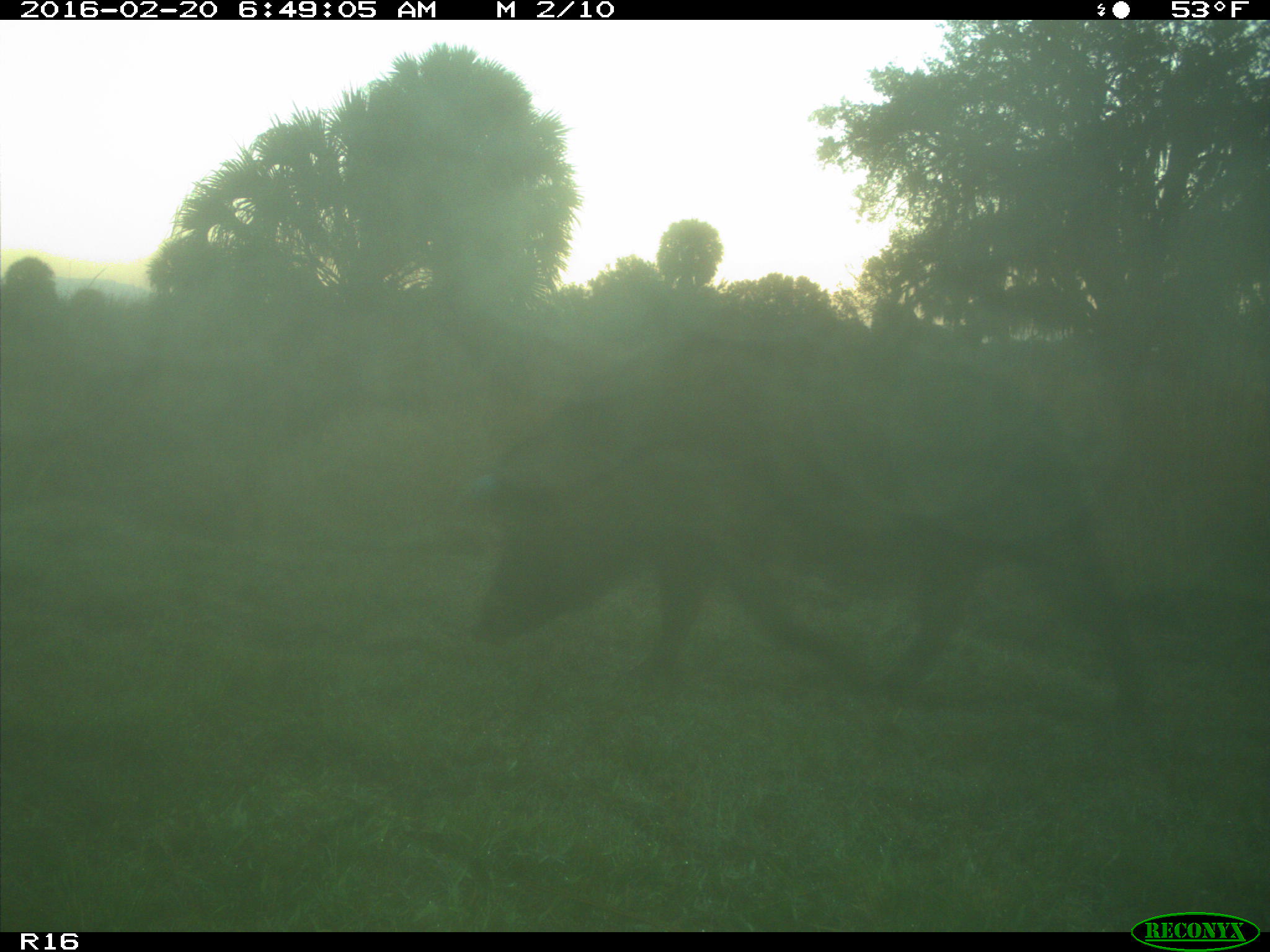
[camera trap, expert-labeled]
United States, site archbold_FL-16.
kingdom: Animalia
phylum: Chordata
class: Mammalia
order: Artiodactyla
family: Suidae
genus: Sus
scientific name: Sus scrofa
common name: wild boar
Sus scrofa (wild boar).